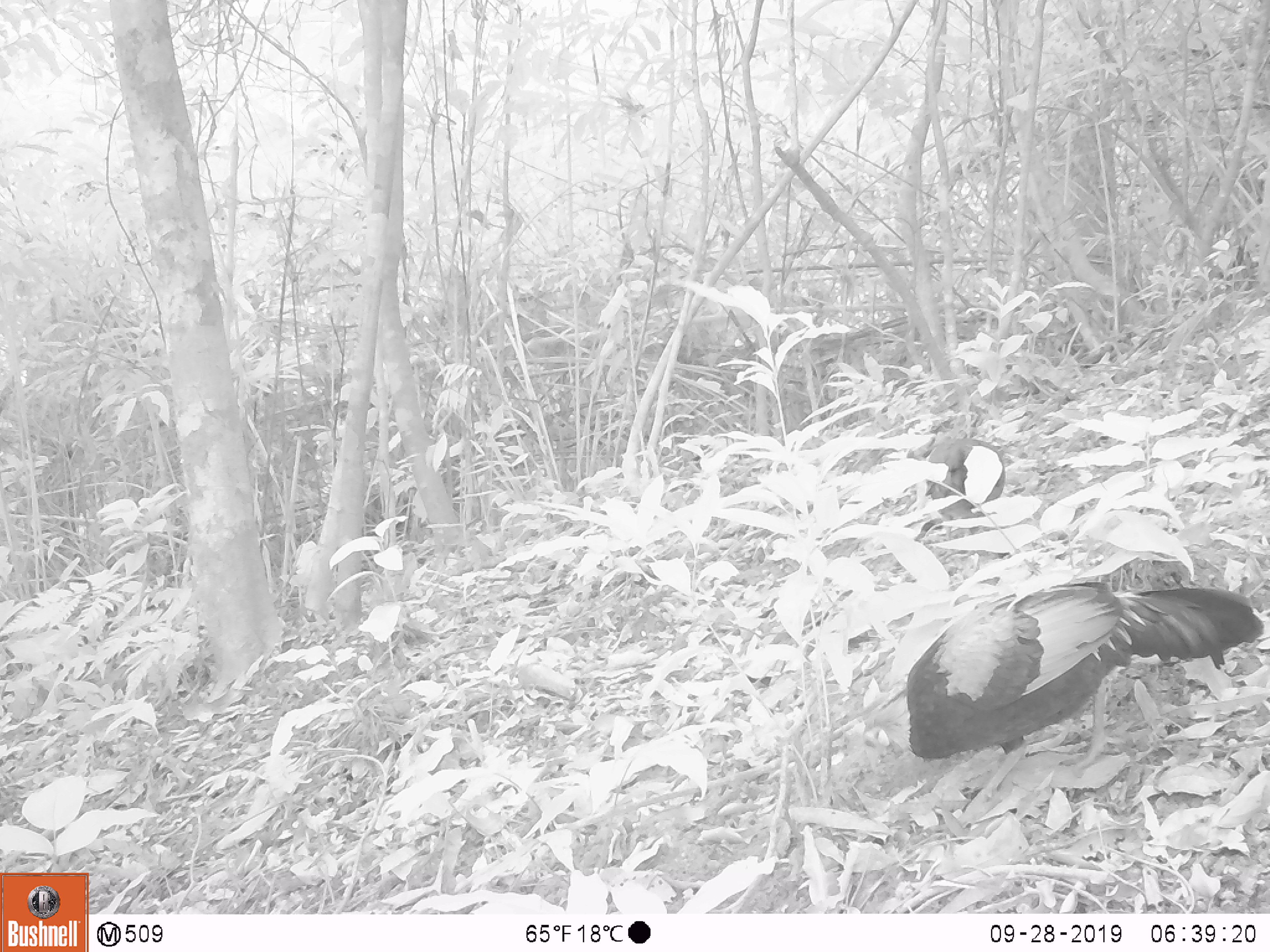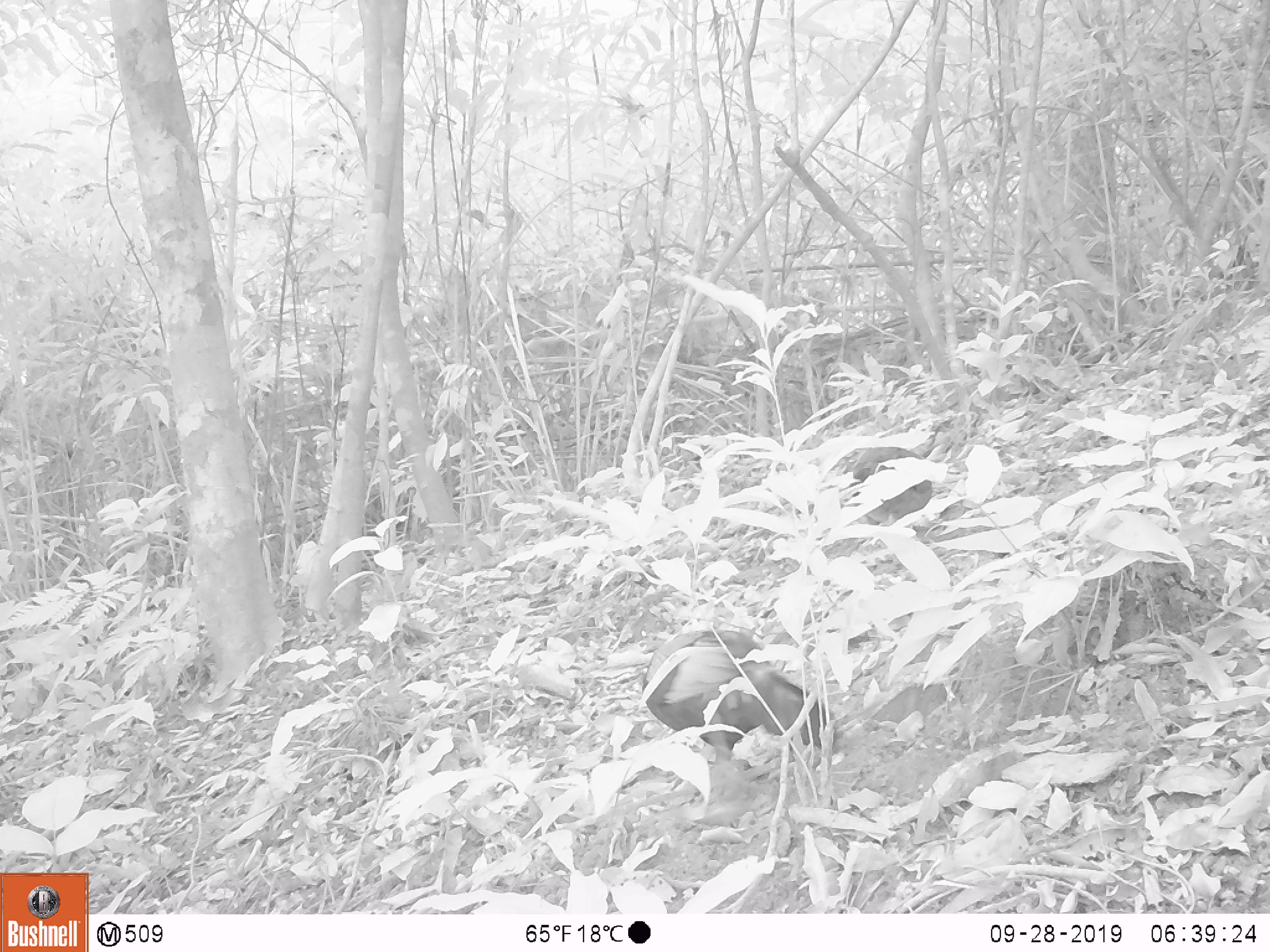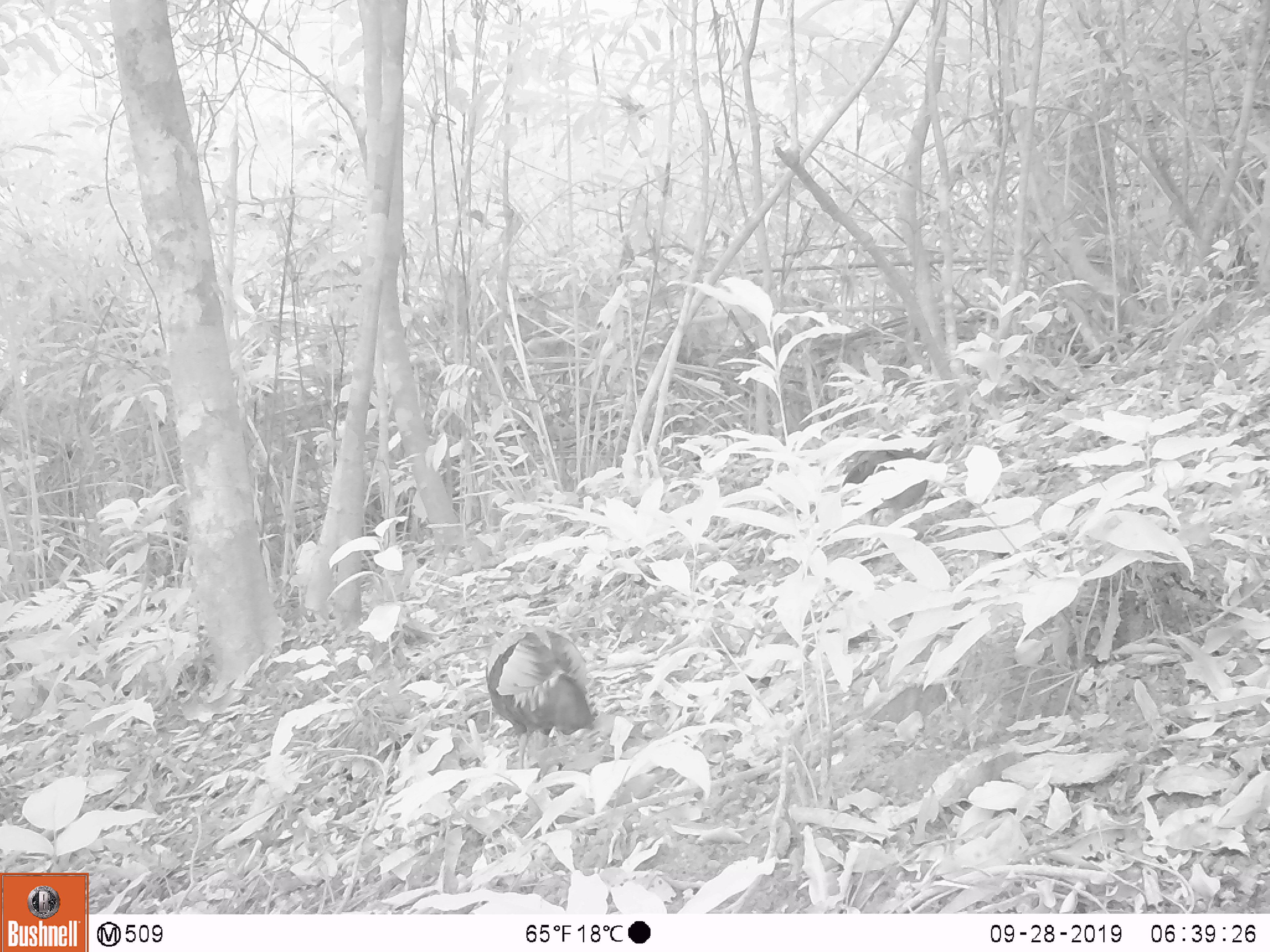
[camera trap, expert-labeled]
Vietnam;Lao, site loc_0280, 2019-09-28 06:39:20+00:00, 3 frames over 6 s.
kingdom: Animalia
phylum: Chordata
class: Aves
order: Galliformes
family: Phasianidae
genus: Gallus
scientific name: Gallus gallus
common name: red junglefowl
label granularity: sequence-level